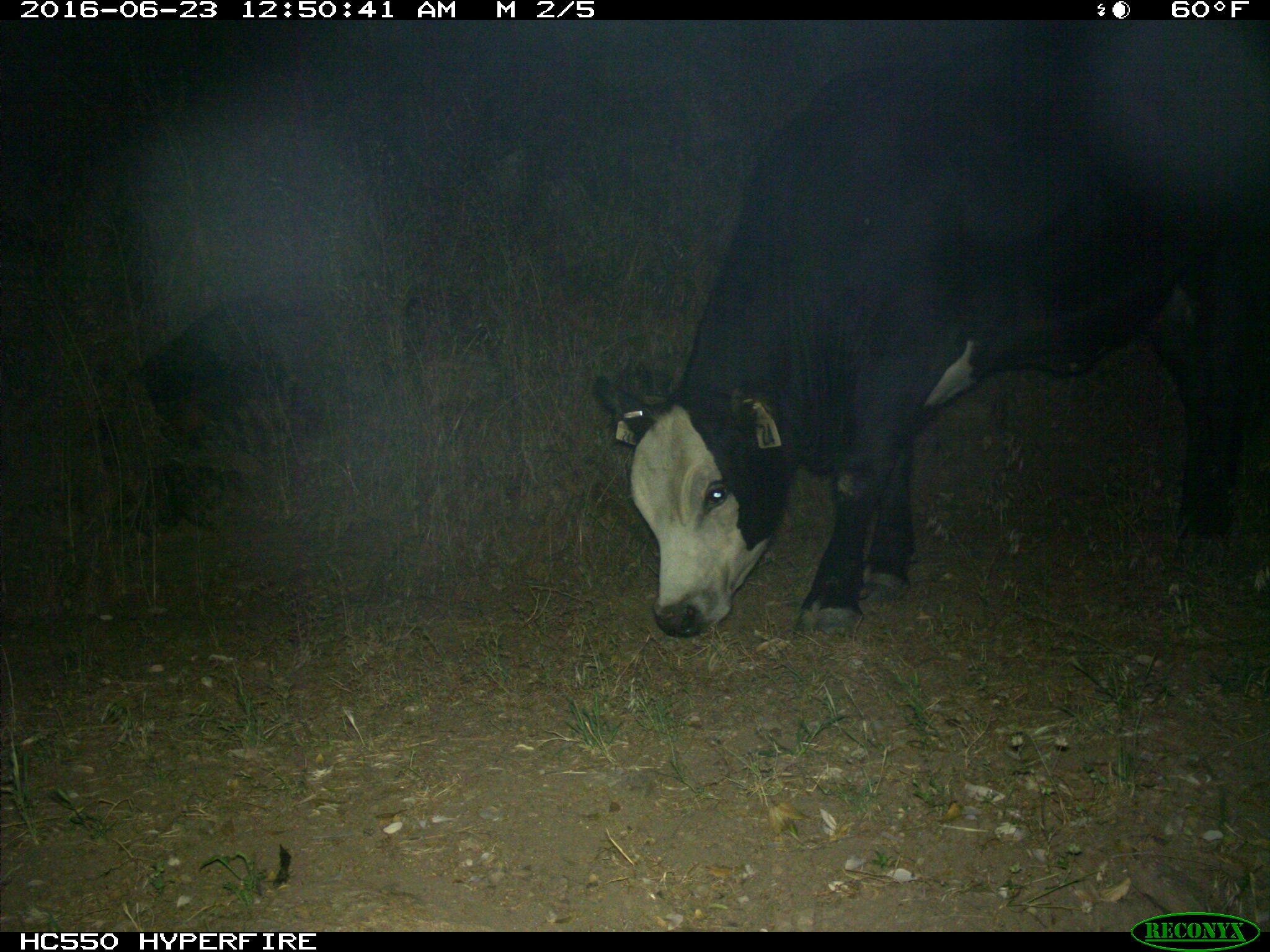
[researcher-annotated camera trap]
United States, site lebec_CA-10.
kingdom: Animalia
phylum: Chordata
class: Mammalia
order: Artiodactyla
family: Bovidae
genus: Bos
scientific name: Bos taurus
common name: domestic cow